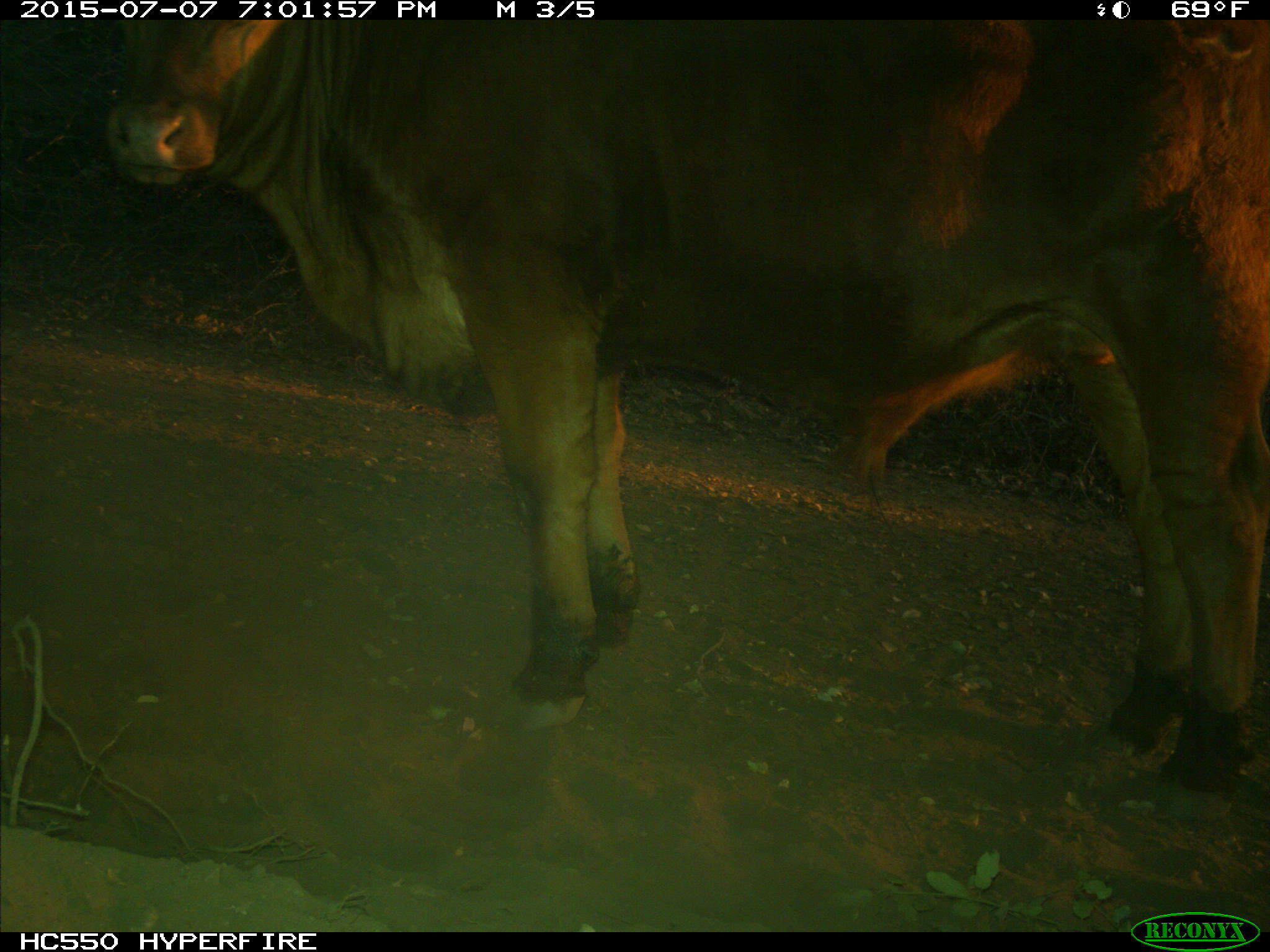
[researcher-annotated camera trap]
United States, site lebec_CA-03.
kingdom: Animalia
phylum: Chordata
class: Mammalia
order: Artiodactyla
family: Bovidae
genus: Bos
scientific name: Bos taurus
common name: domestic cow